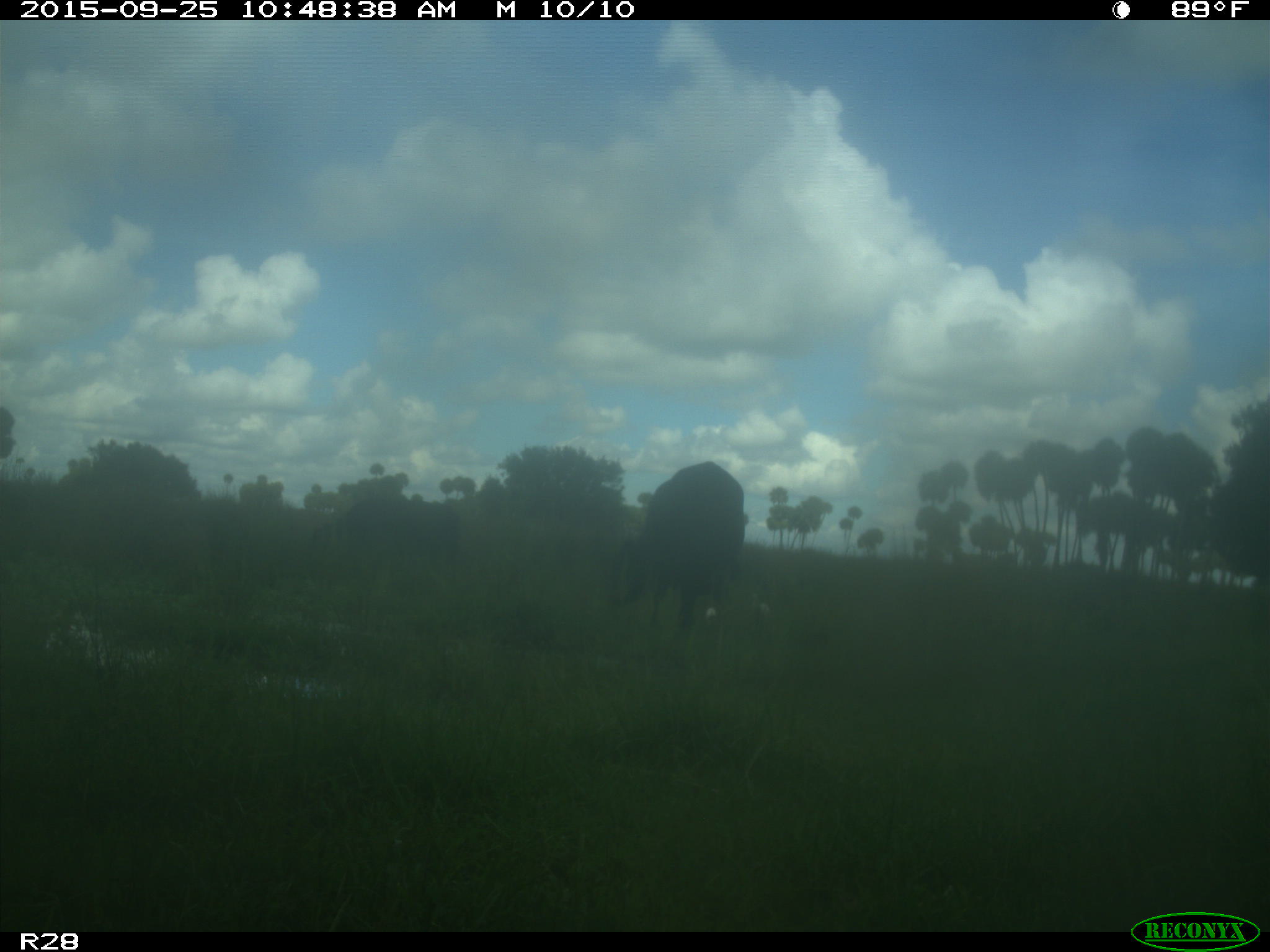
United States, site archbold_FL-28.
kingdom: Animalia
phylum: Chordata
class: Mammalia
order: Artiodactyla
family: Bovidae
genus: Bos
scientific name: Bos taurus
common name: domestic cow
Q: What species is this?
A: Bos taurus (domestic cow).